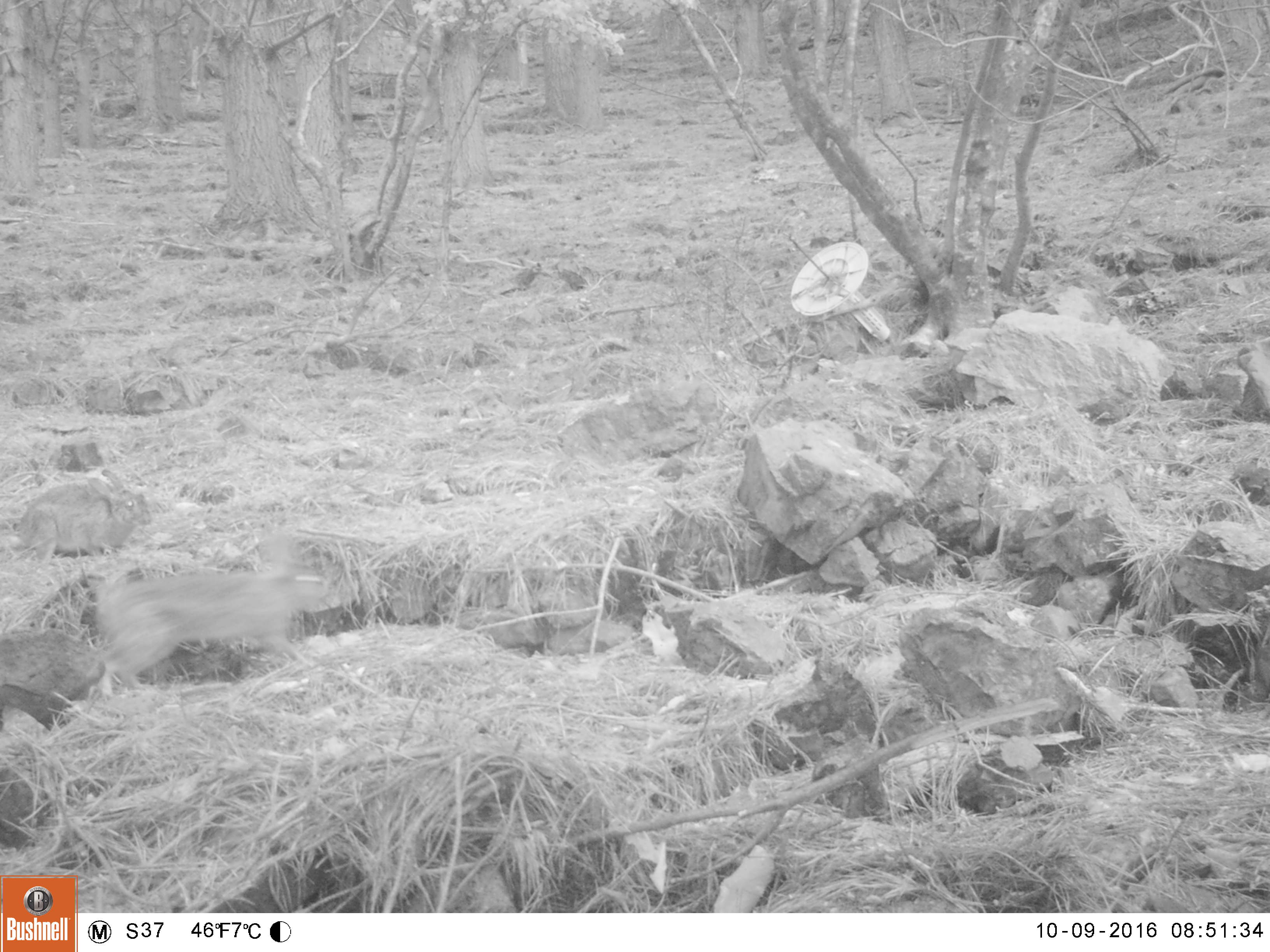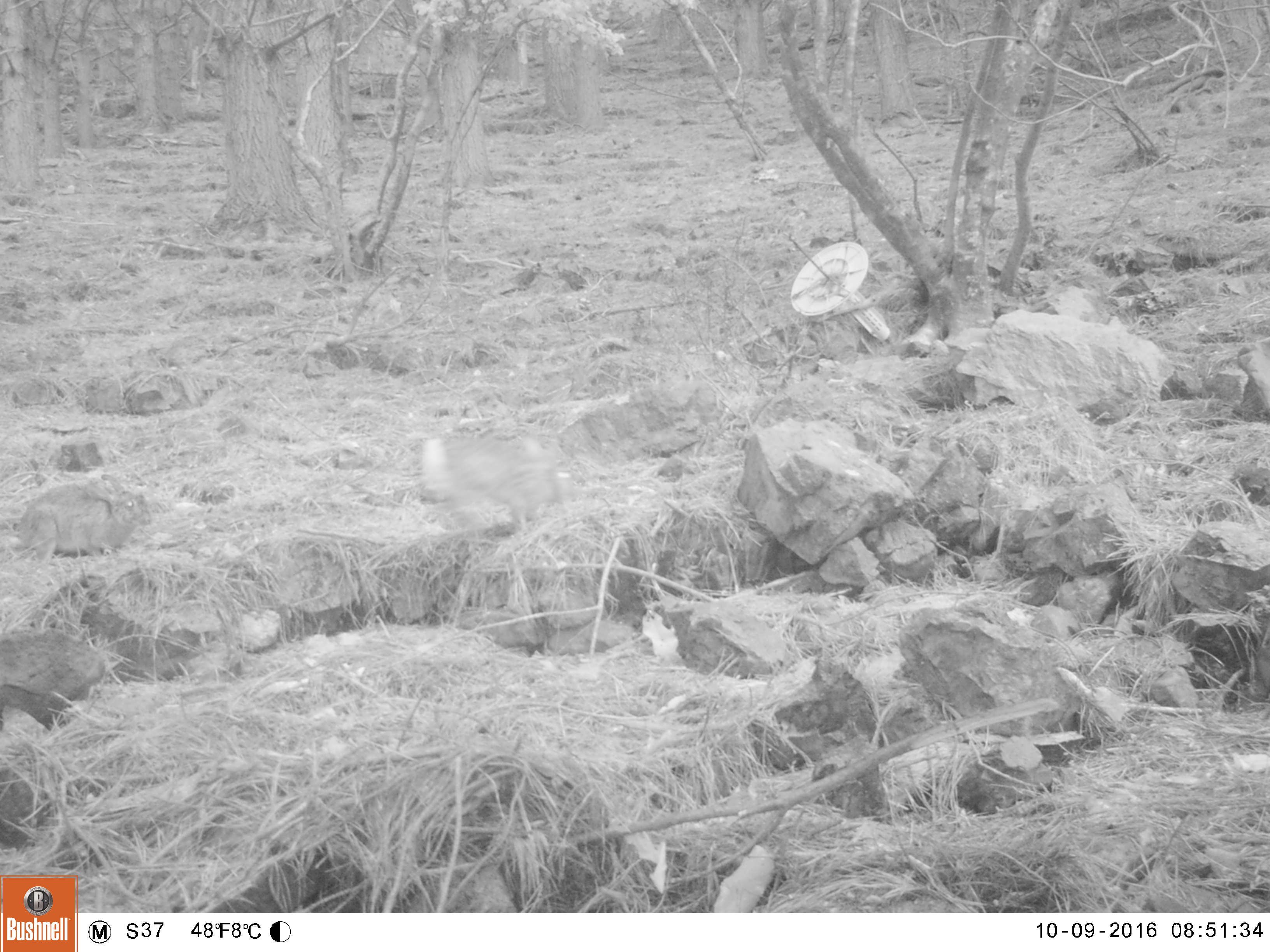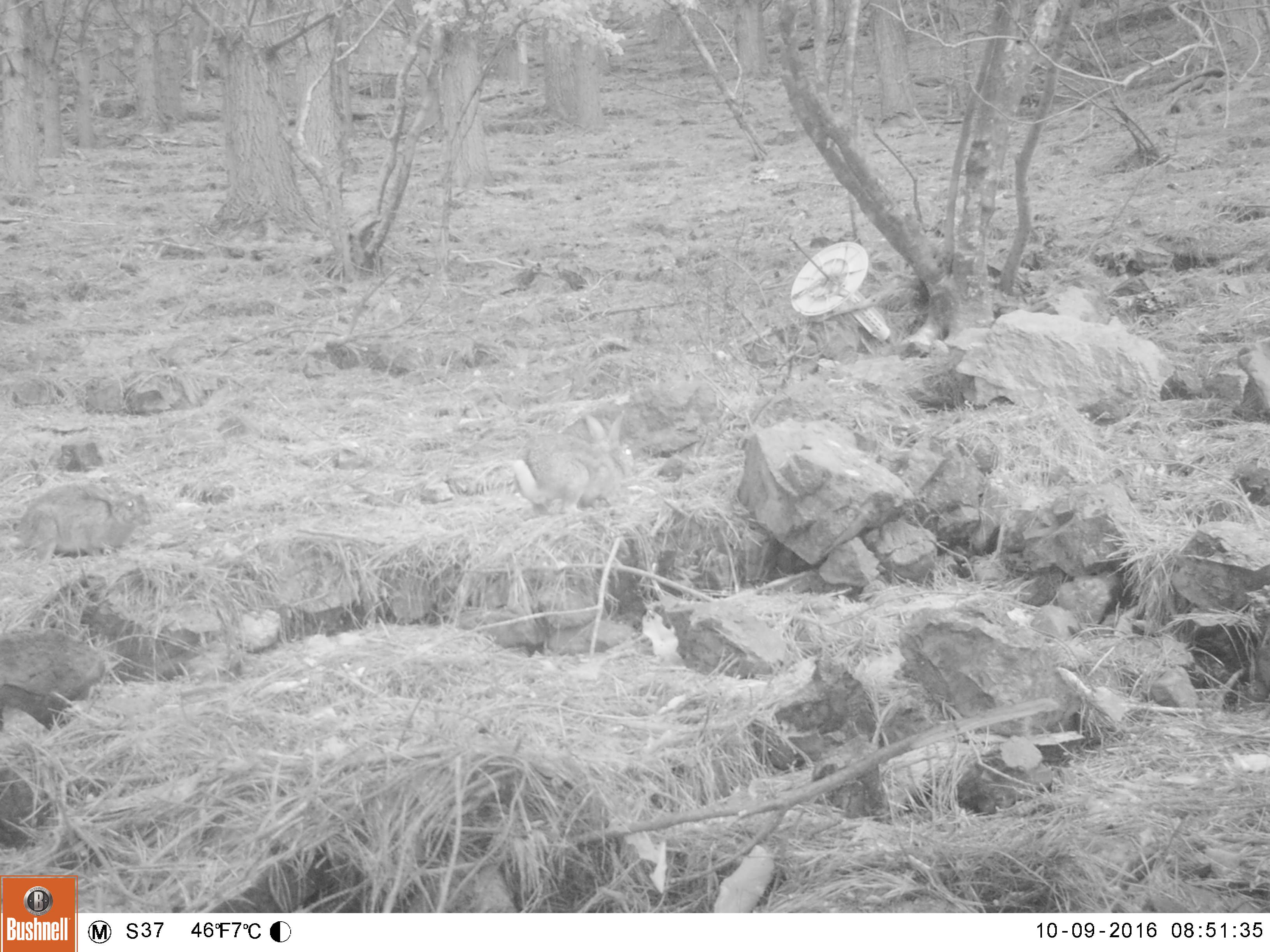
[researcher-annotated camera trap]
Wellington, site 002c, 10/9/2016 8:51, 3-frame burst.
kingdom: Animalia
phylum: Chordata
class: Mammalia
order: Lagomorpha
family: Leporidae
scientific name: Leporidae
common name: rabbit